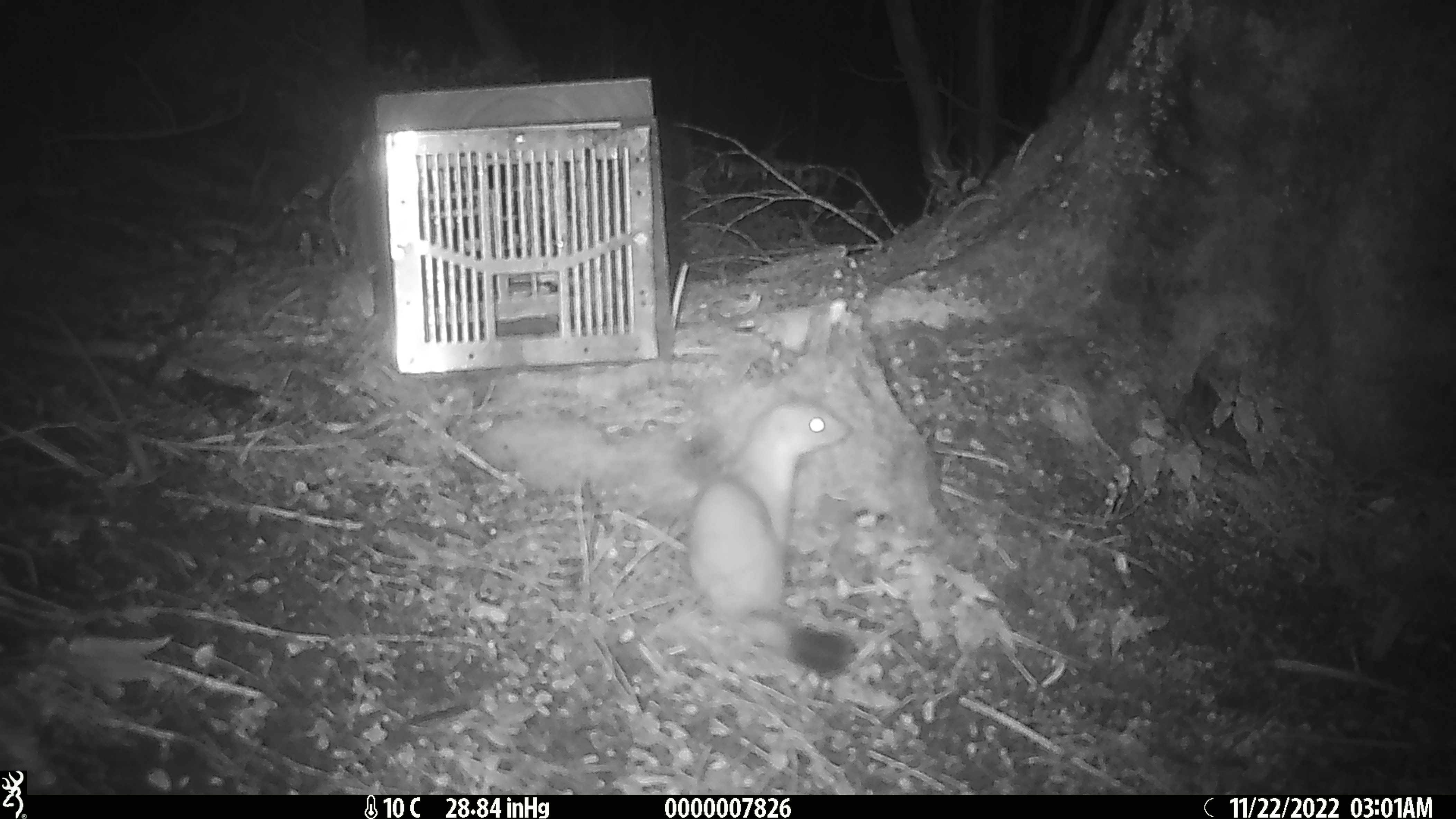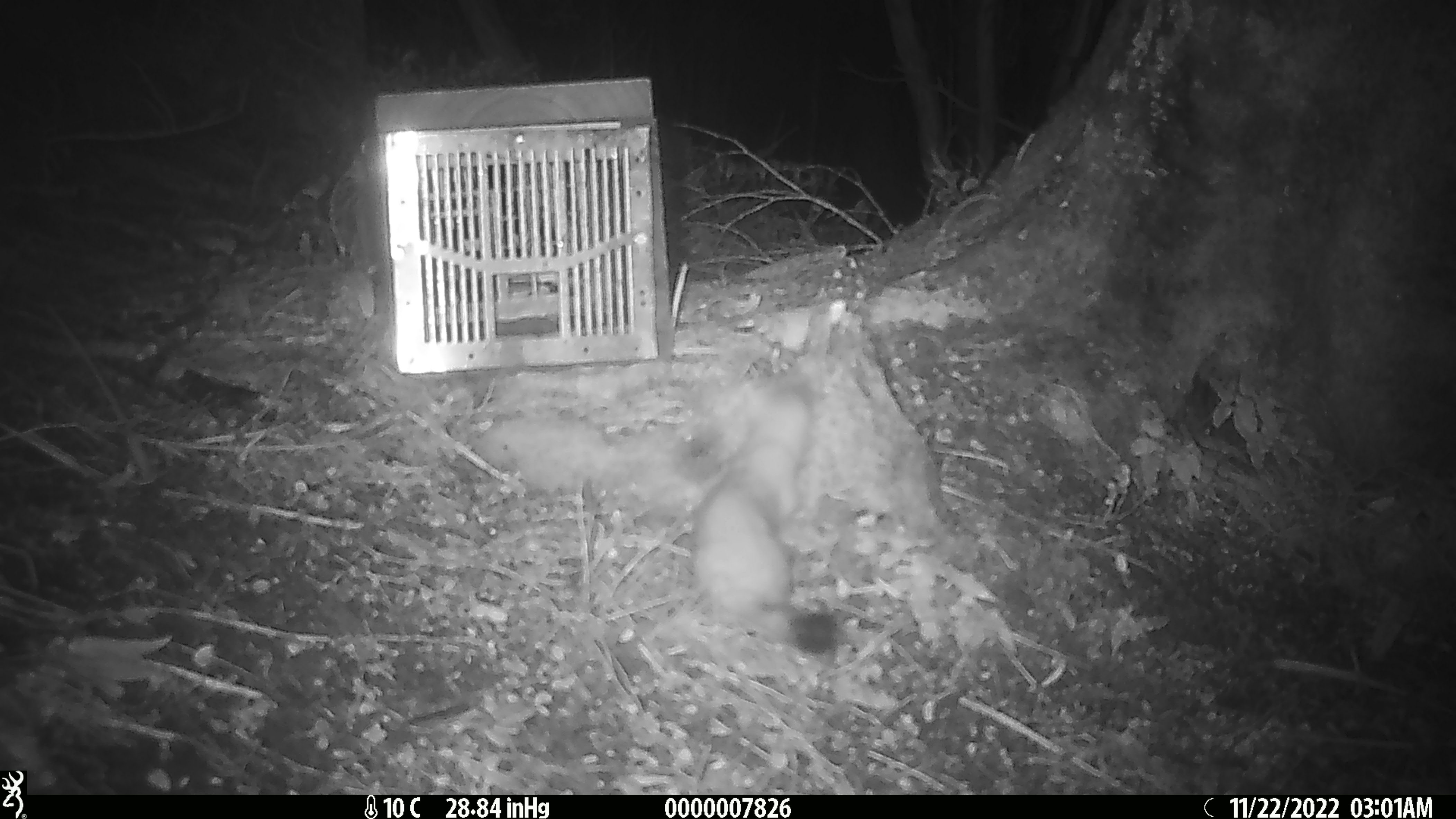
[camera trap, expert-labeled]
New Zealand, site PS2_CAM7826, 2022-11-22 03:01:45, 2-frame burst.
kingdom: Animalia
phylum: Chordata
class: Mammalia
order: Carnivora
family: Mustelidae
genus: Mustela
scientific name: Mustela erminea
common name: stoat